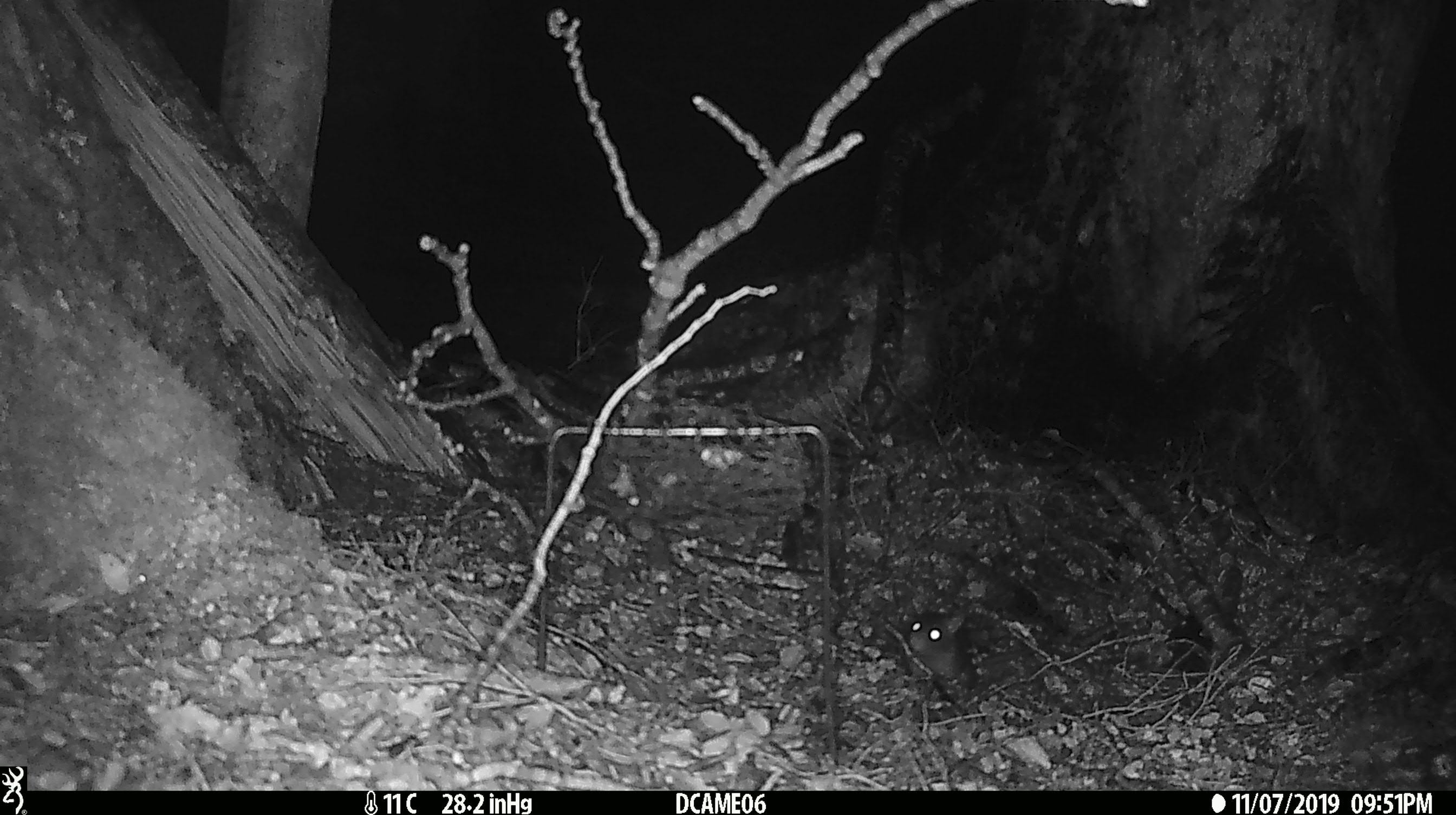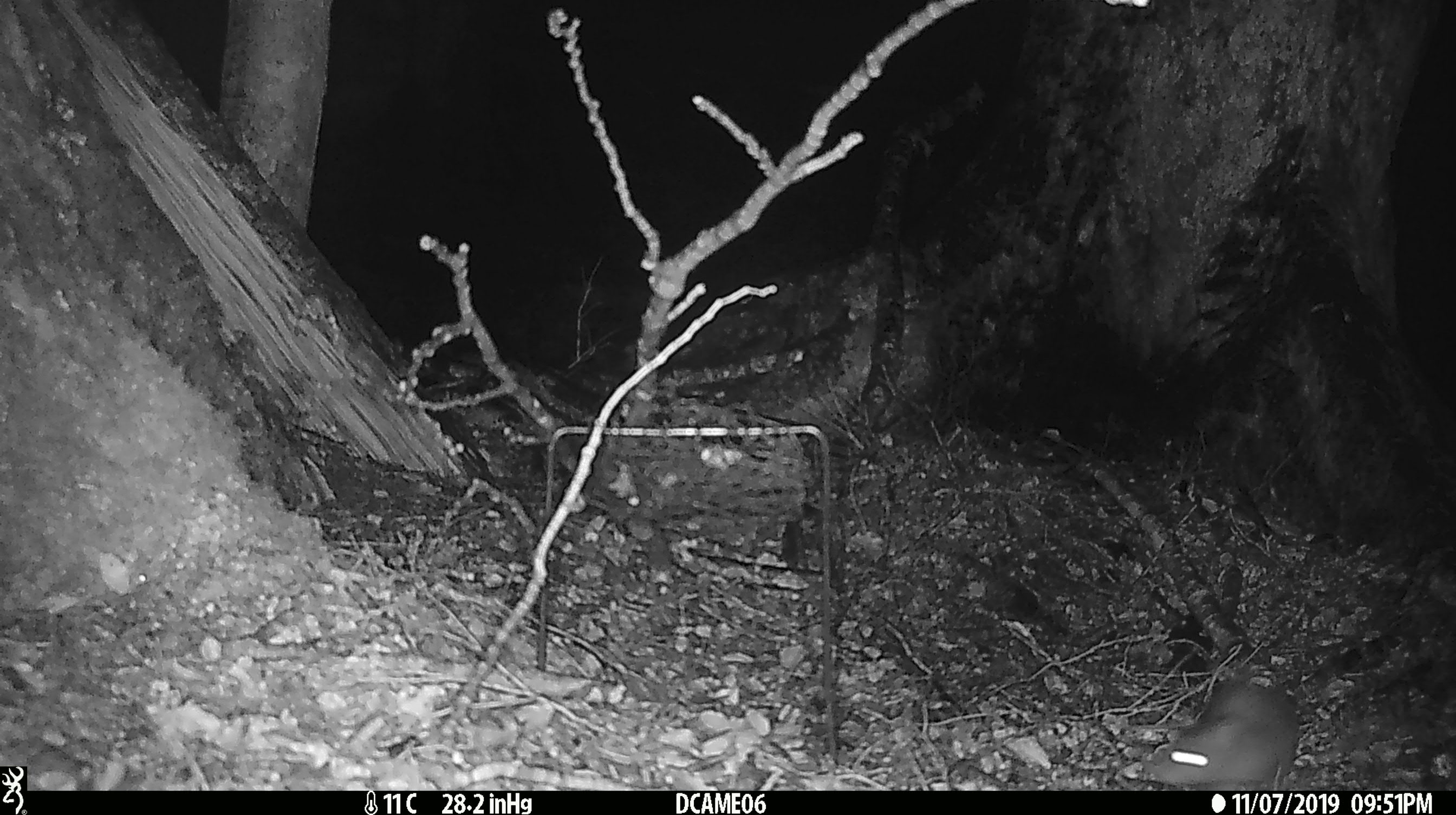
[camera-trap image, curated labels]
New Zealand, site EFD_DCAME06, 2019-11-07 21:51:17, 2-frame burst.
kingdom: Animalia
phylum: Chordata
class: Mammalia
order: Rodentia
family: Muridae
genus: Rattus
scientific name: Rattus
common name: rat